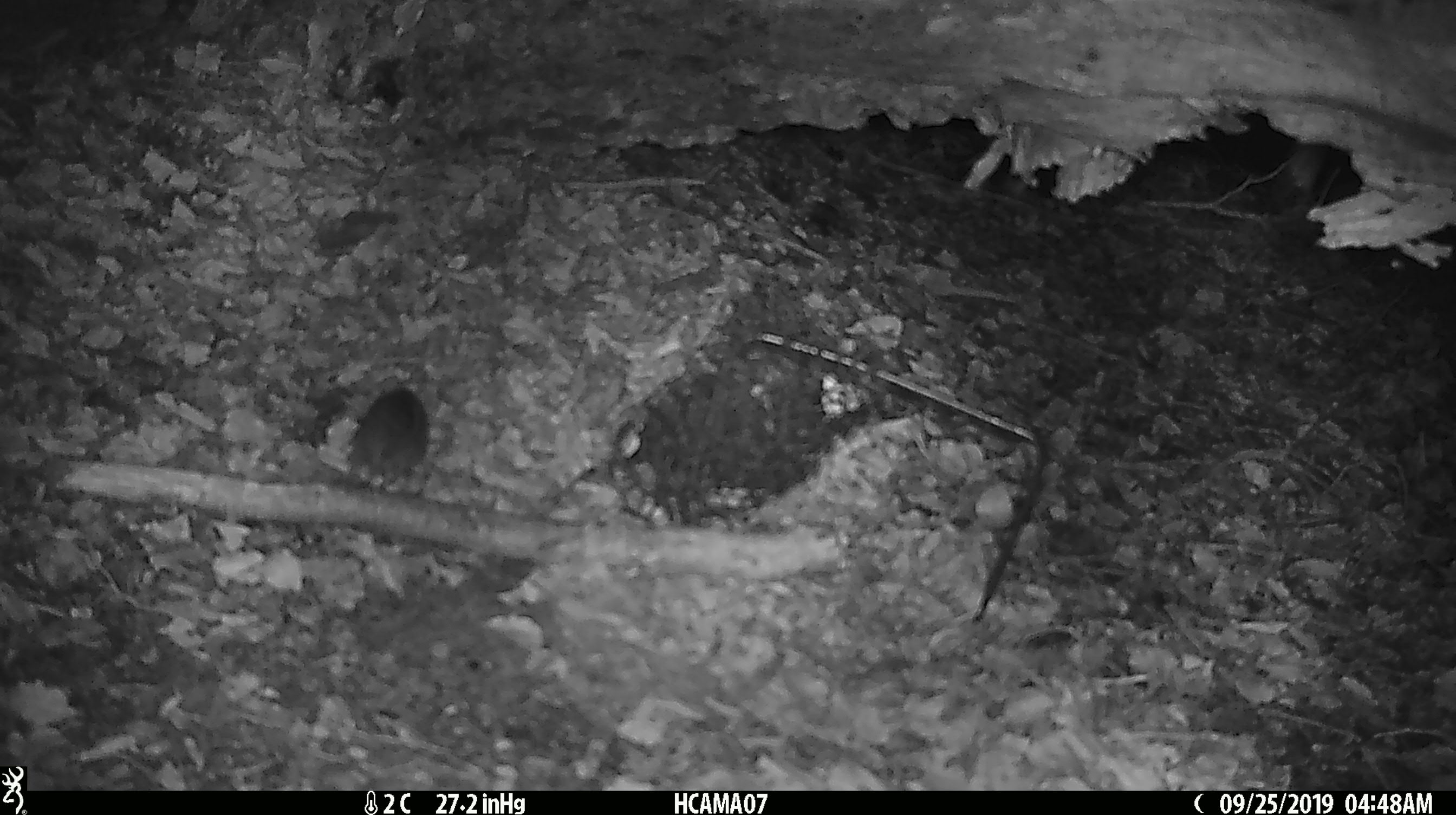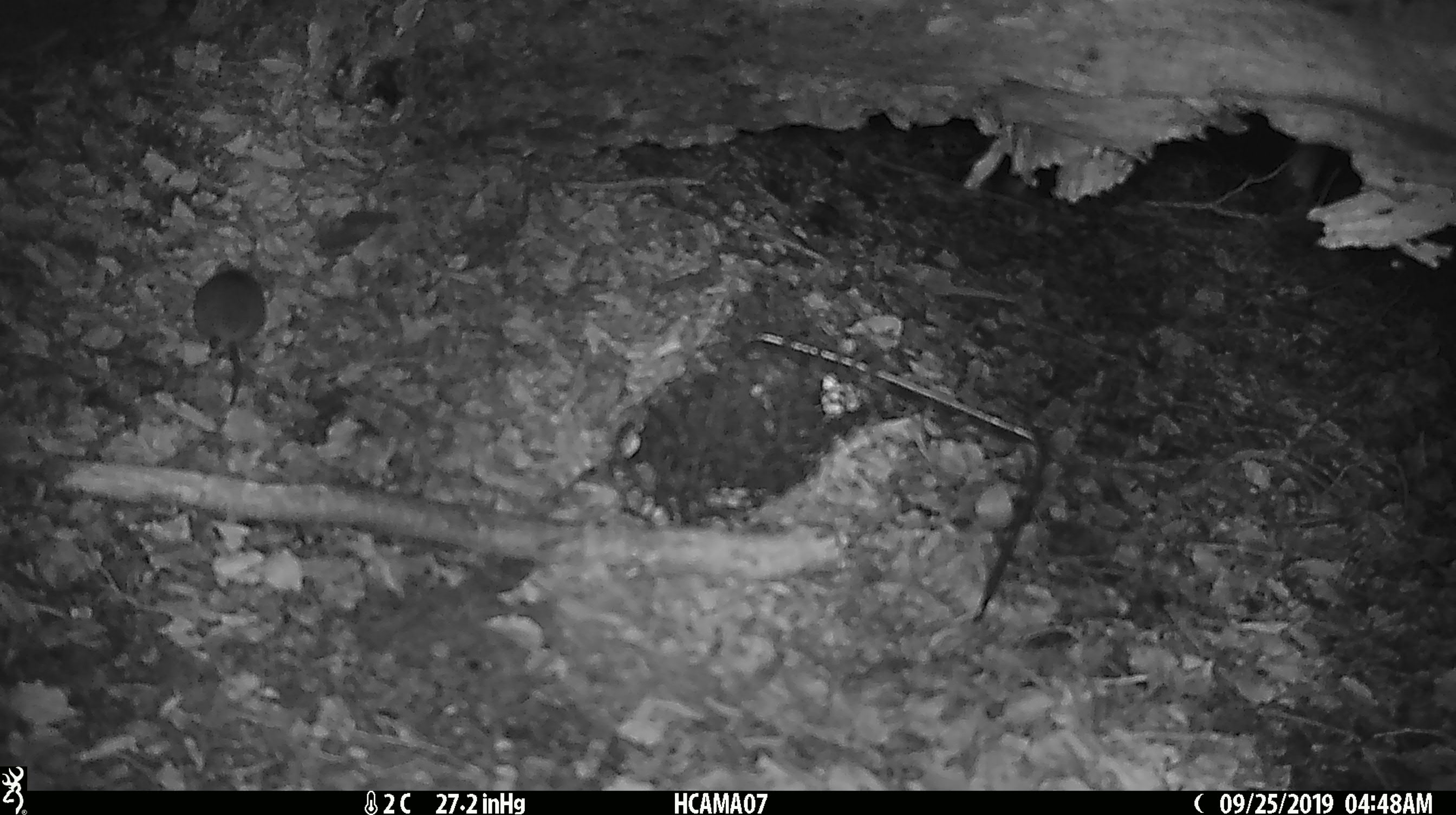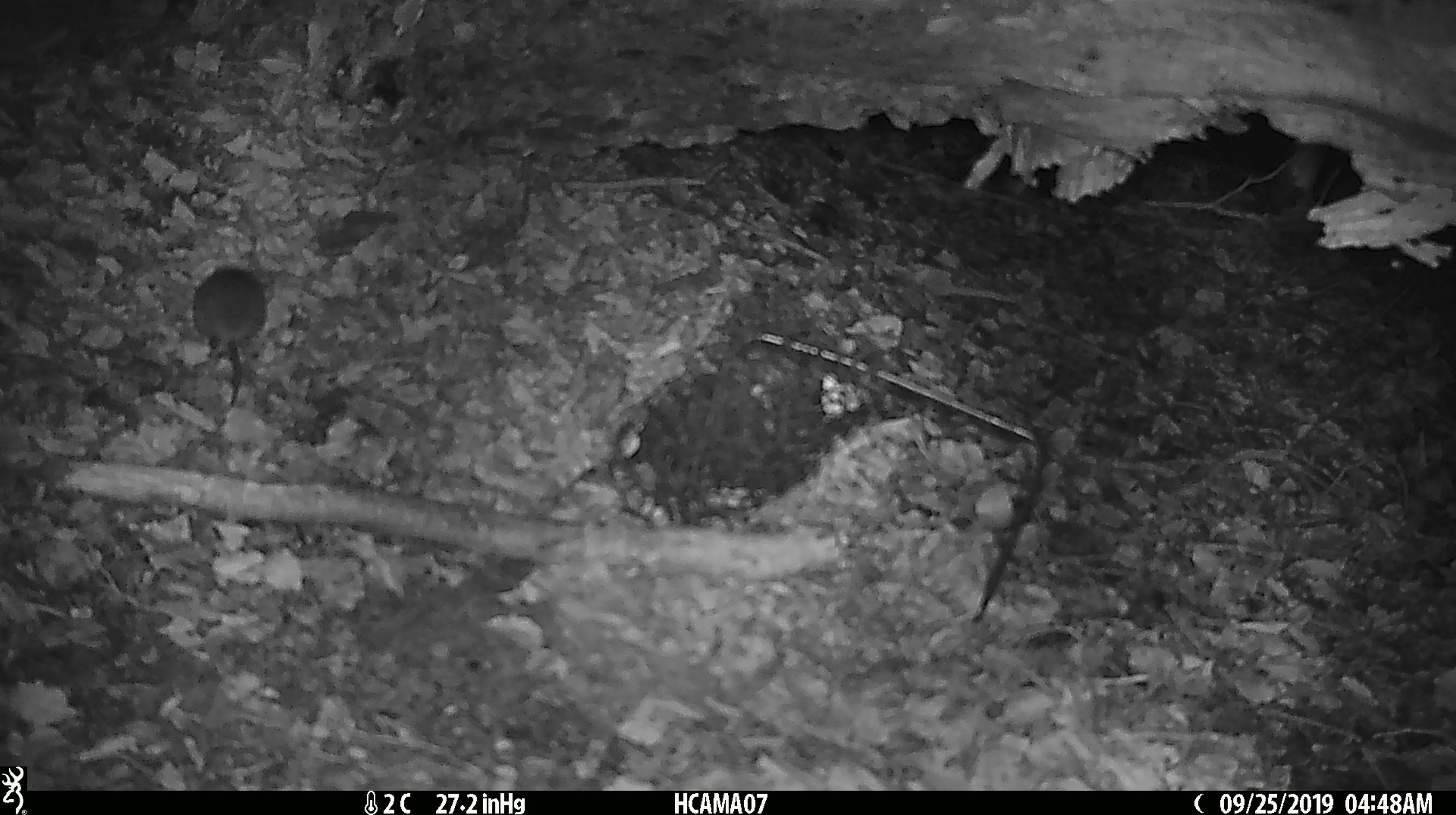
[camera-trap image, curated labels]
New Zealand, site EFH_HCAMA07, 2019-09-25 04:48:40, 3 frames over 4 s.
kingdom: Animalia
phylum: Chordata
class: Mammalia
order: Rodentia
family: Muridae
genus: Mus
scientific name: Mus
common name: mouse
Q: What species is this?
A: Mouse (Mus).